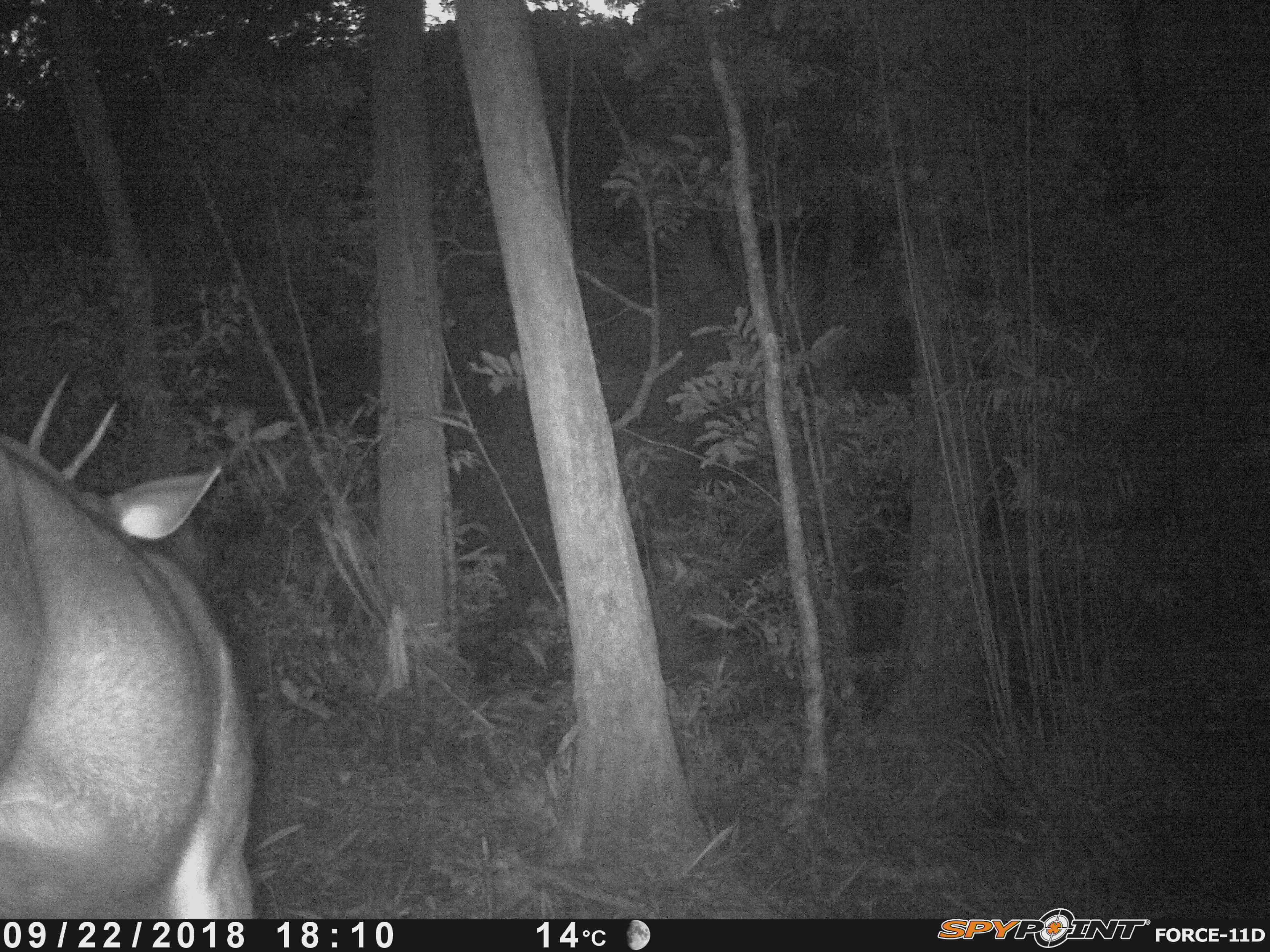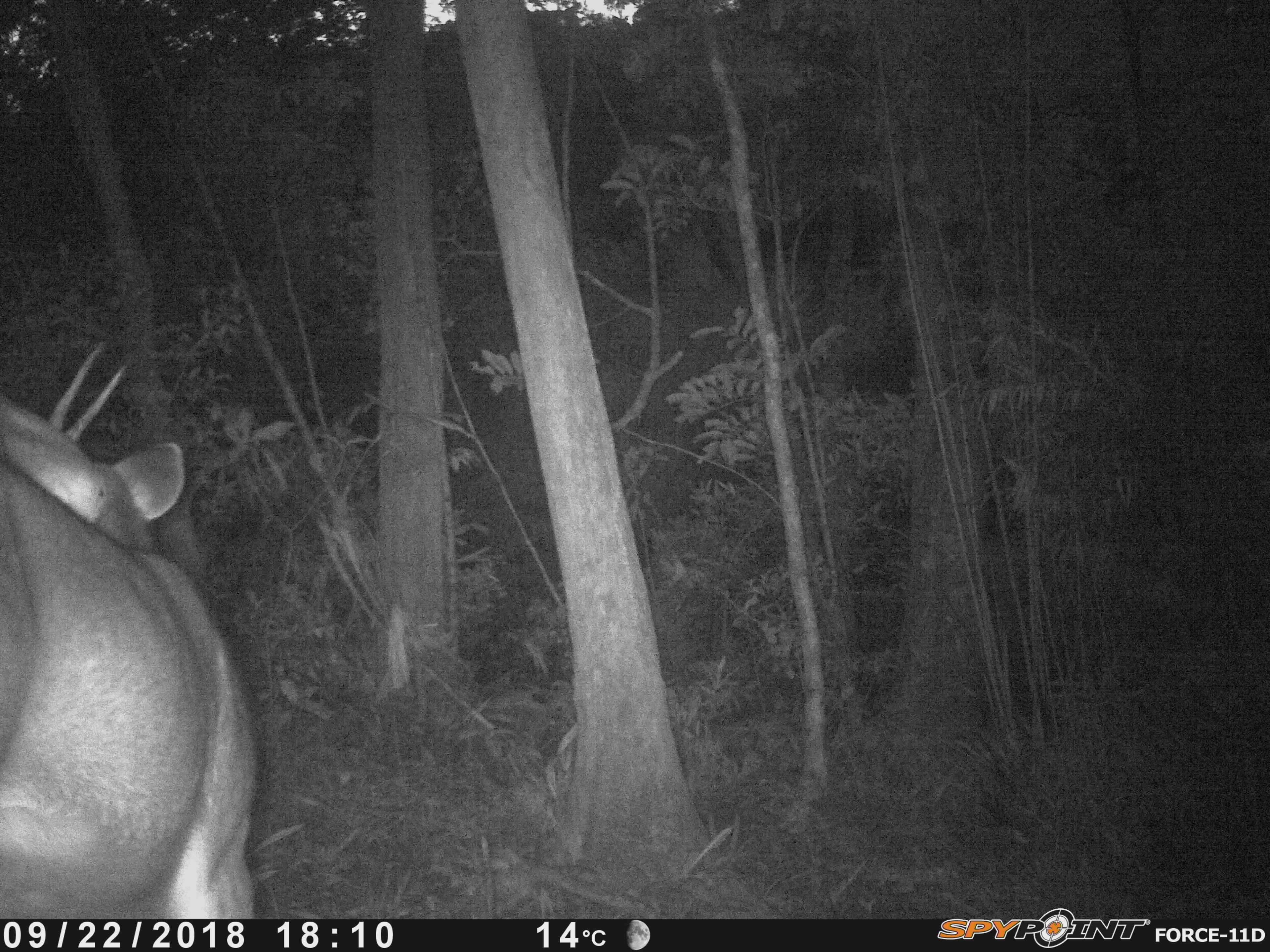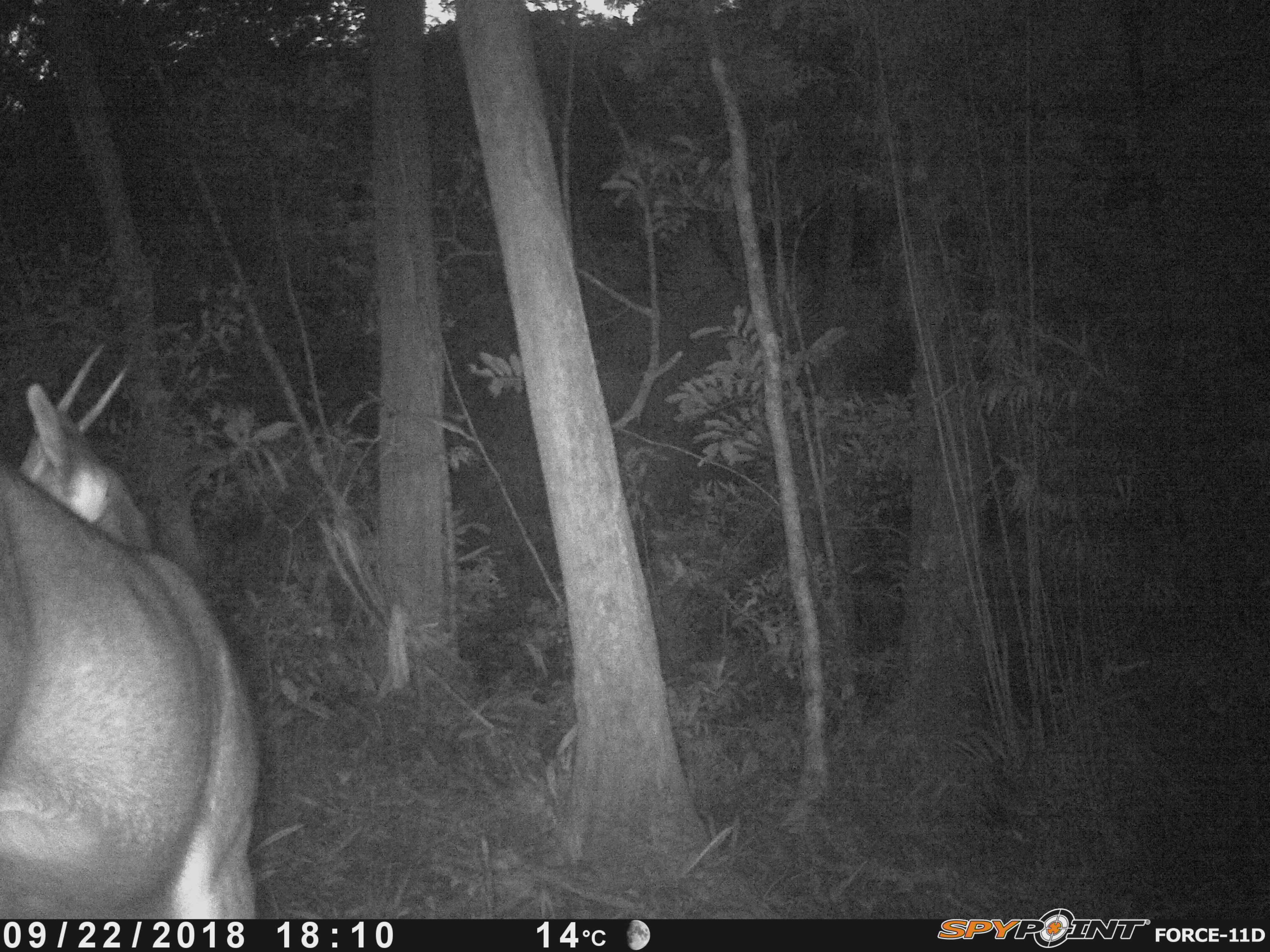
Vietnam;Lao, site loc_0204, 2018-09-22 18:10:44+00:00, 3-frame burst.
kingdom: Animalia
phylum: Chordata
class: Mammalia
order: Artiodactyla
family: Cervidae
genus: Rusa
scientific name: Rusa unicolor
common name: sambar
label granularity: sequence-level